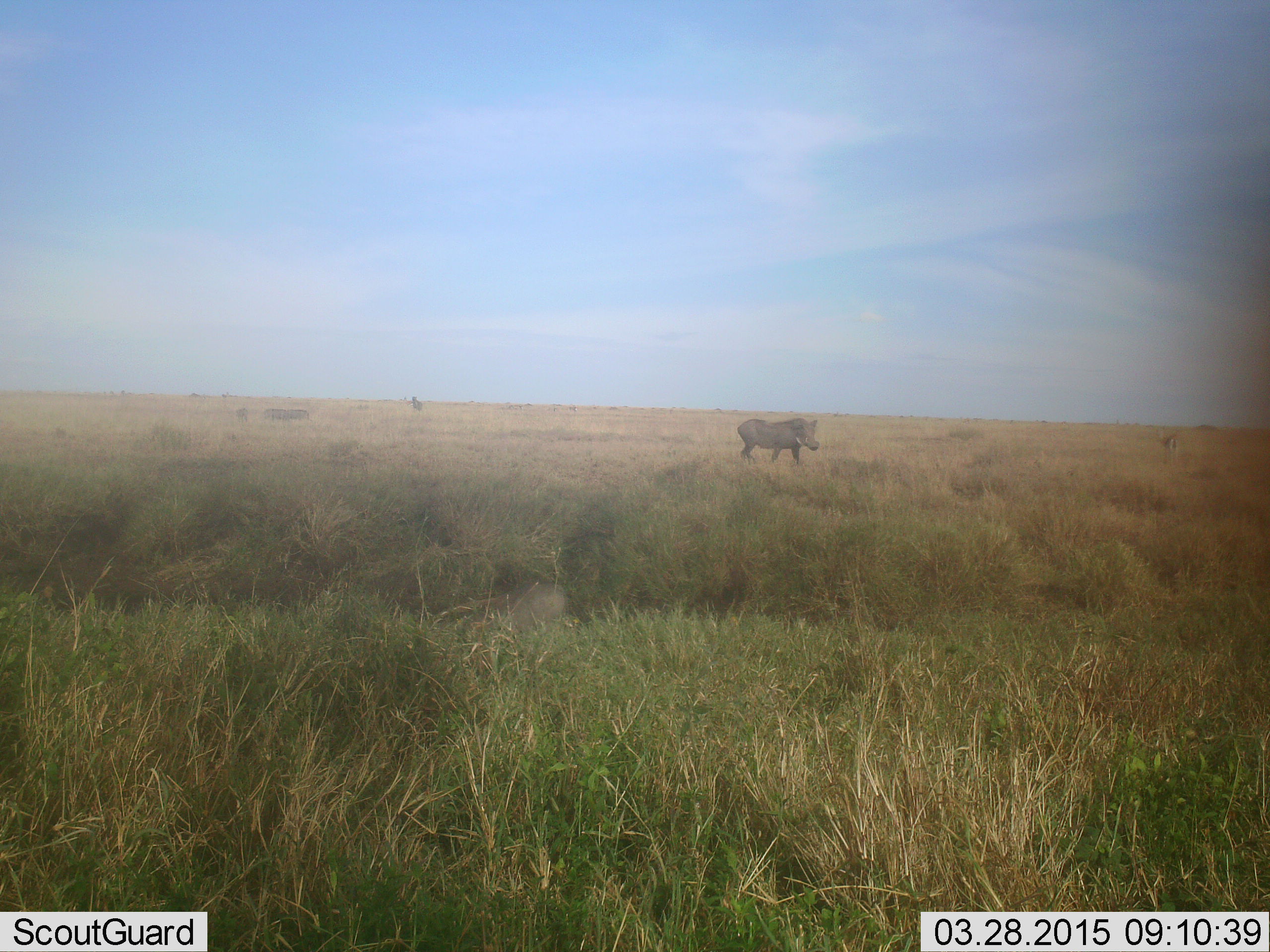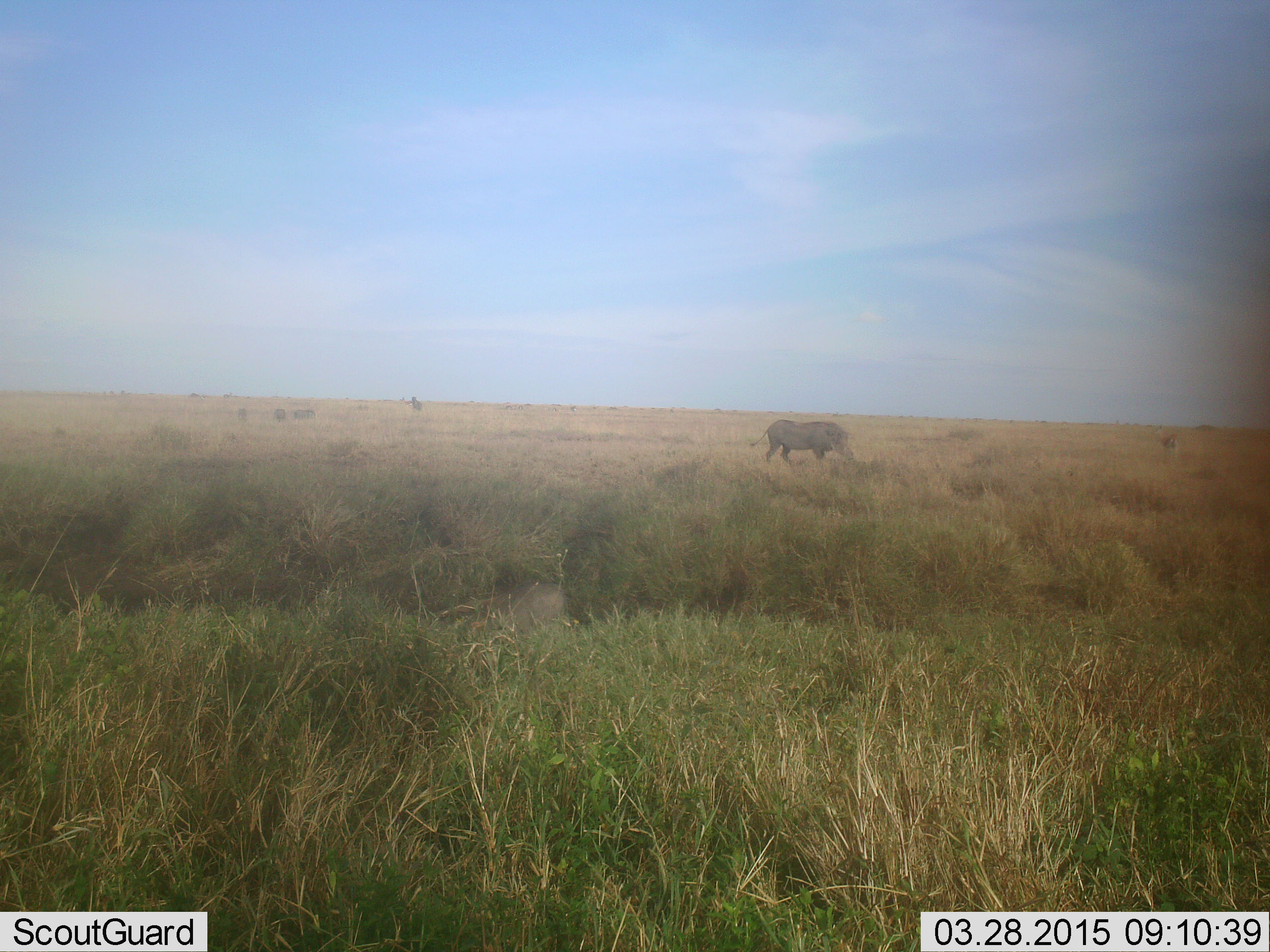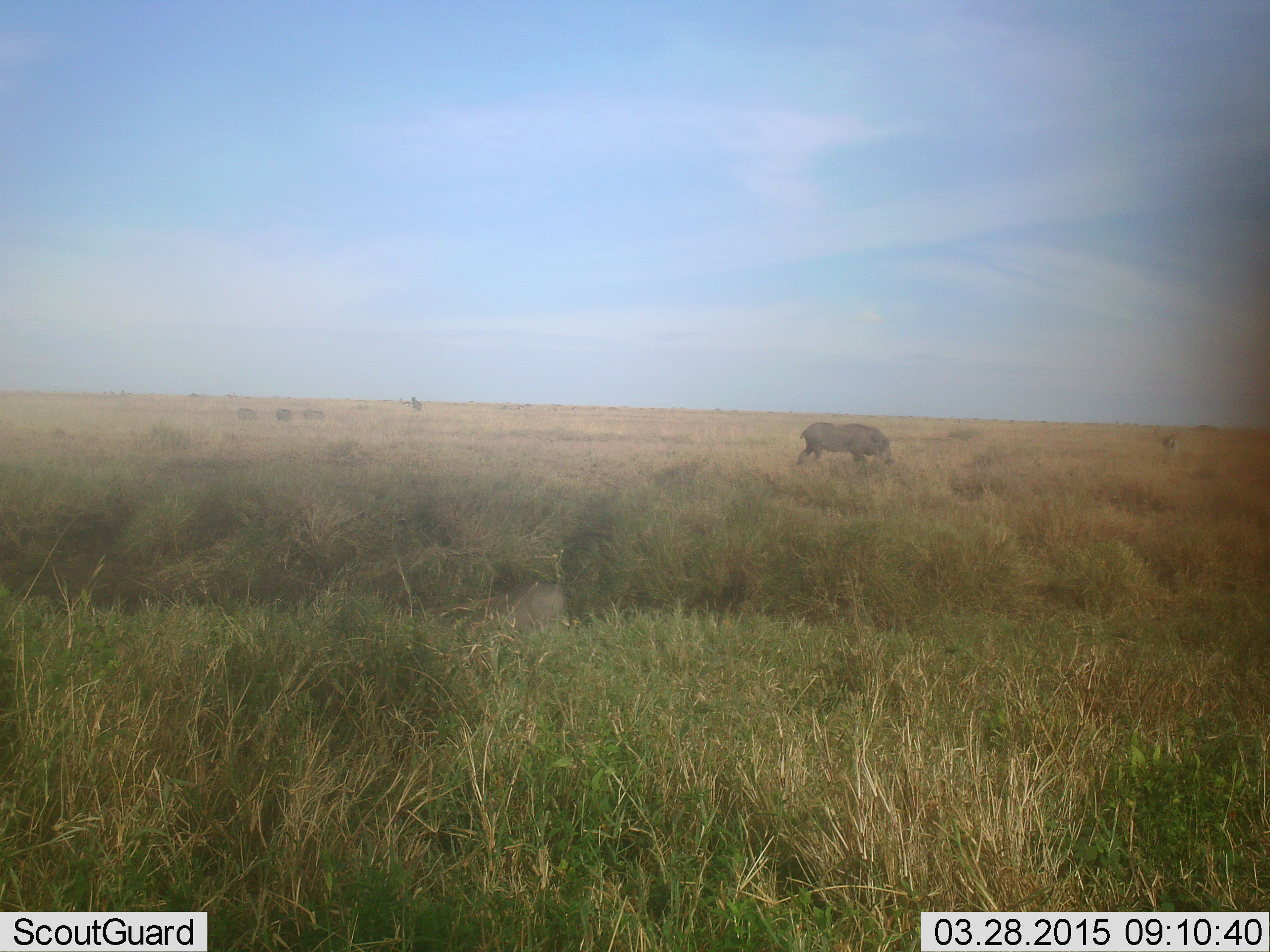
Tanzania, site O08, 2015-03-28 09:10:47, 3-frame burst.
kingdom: Animalia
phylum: Chordata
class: Mammalia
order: Artiodactyla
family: Suidae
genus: Phacochoerus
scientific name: Phacochoerus africanus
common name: warthog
Warthog (Phacochoerus africanus), count 1. Behavior (volunteer vote fractions): standing 27%, resting 0%, moving 73%, interacting 0%. Young present (vote fraction): 0%. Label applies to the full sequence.